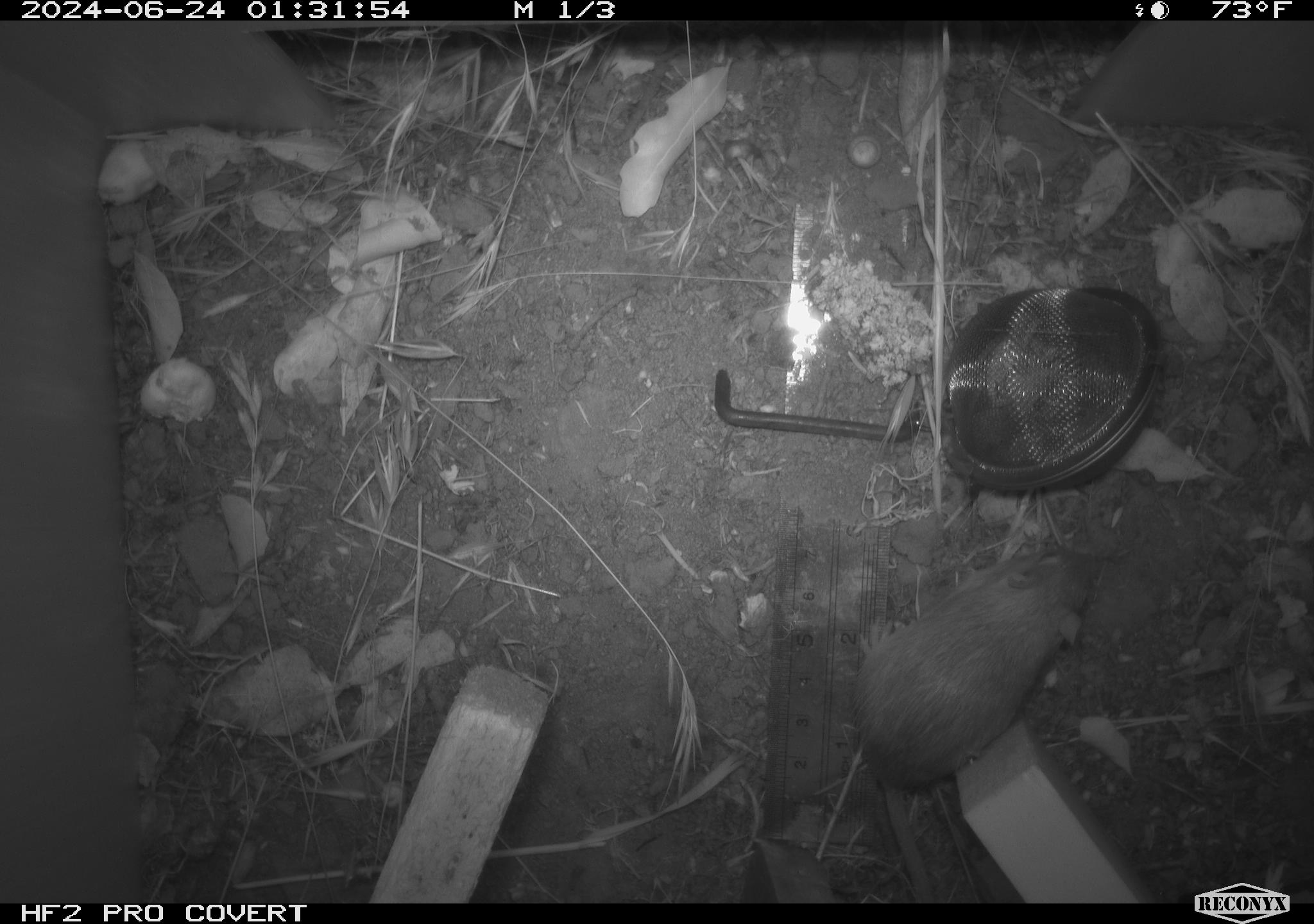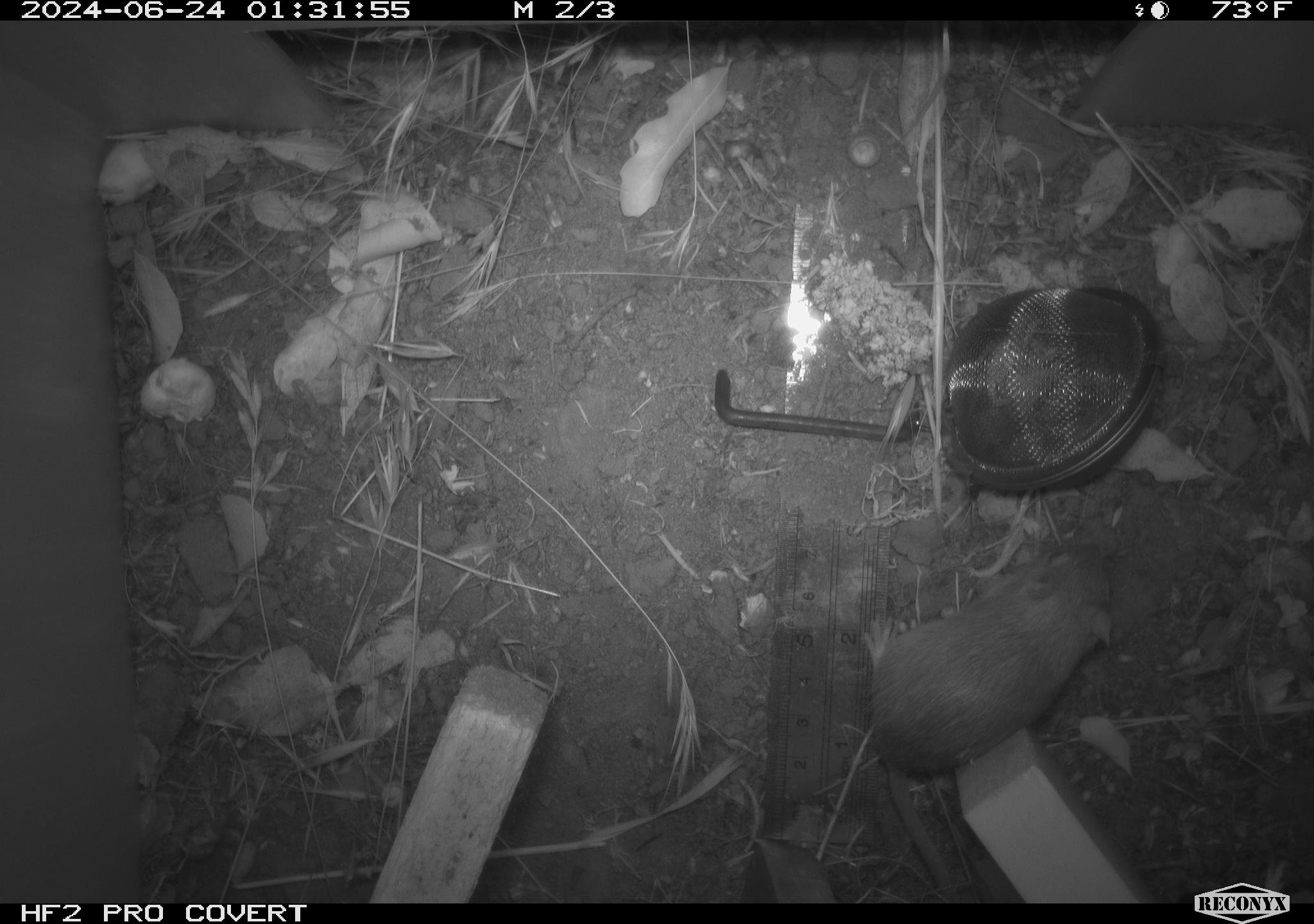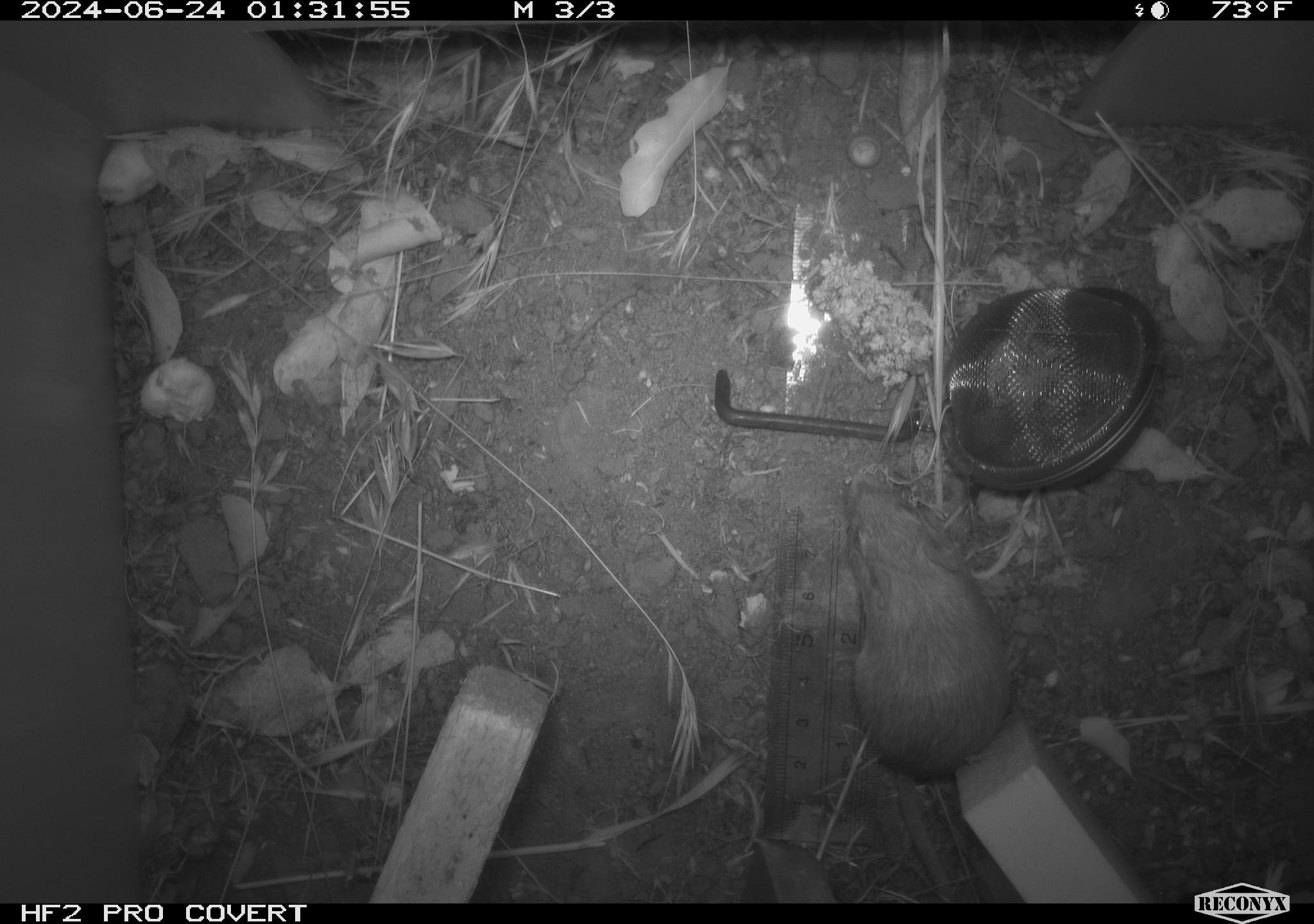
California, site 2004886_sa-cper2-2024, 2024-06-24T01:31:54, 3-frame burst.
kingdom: Animalia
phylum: Chordata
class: Mammalia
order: Rodentia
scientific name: Rodentia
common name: rodent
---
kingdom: Animalia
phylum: Chordata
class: Mammalia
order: Rodentia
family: Heteromyidae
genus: Dipodomys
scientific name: Dipodomys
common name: kangaroo rats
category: dipodomys species